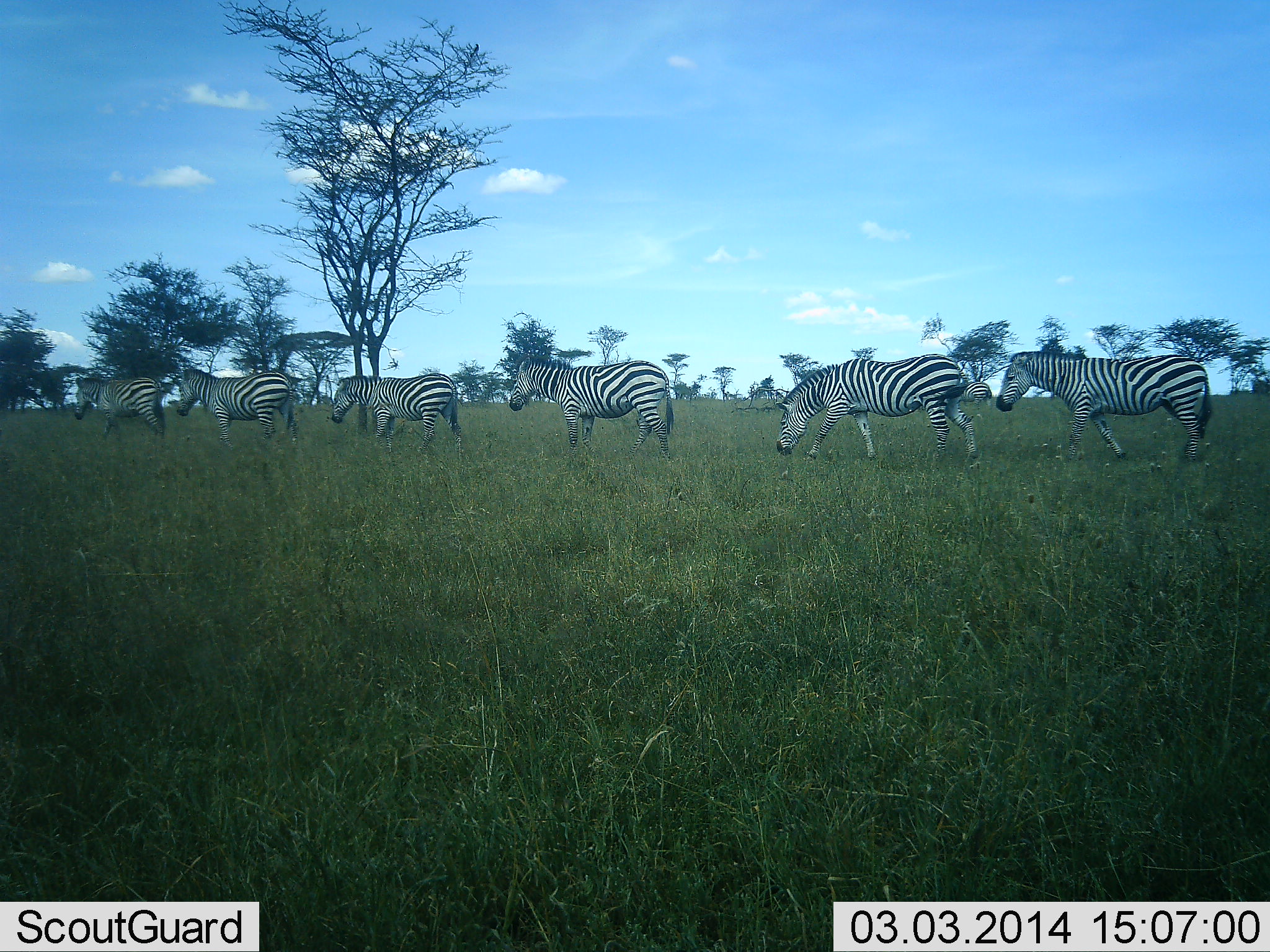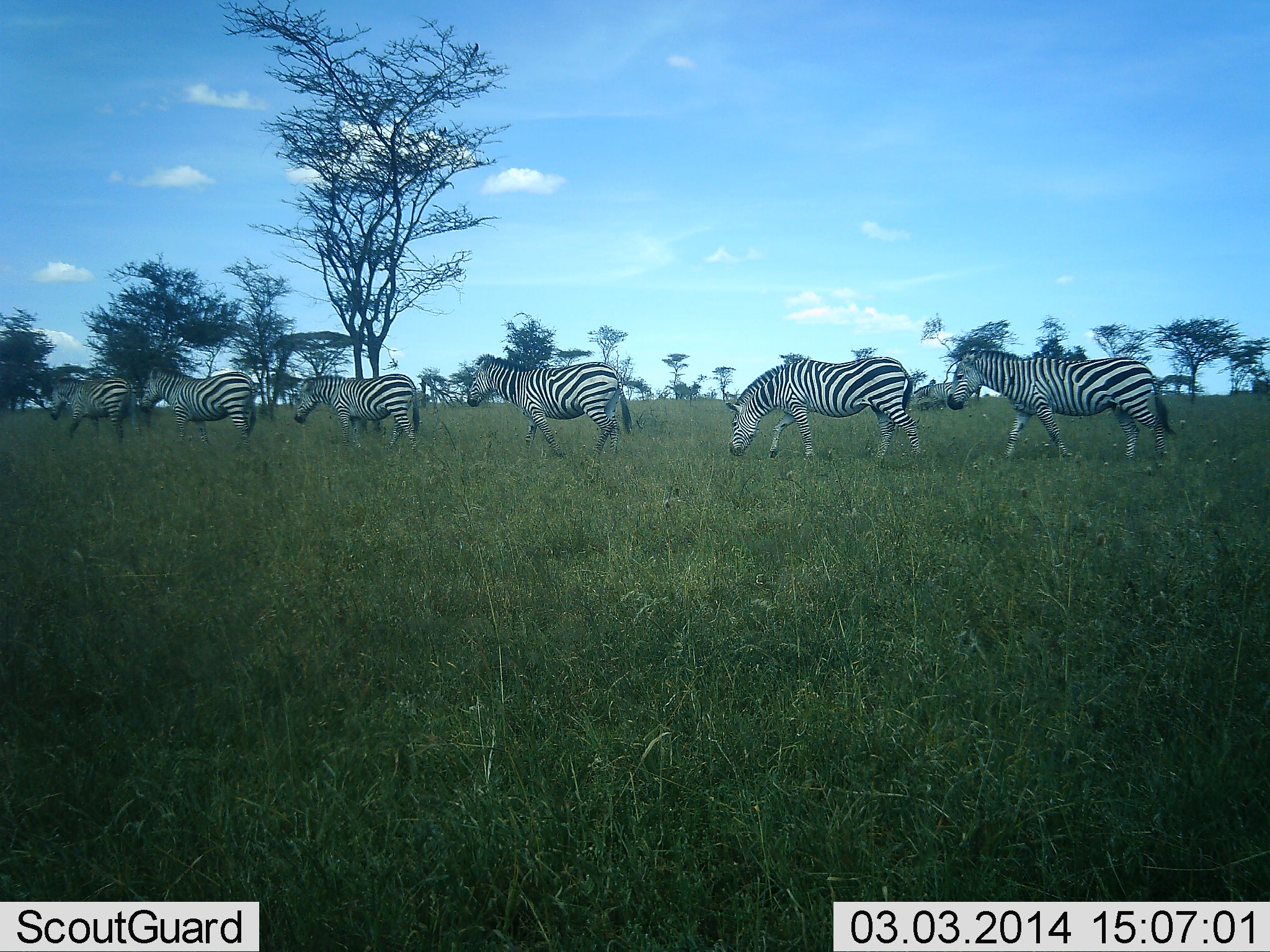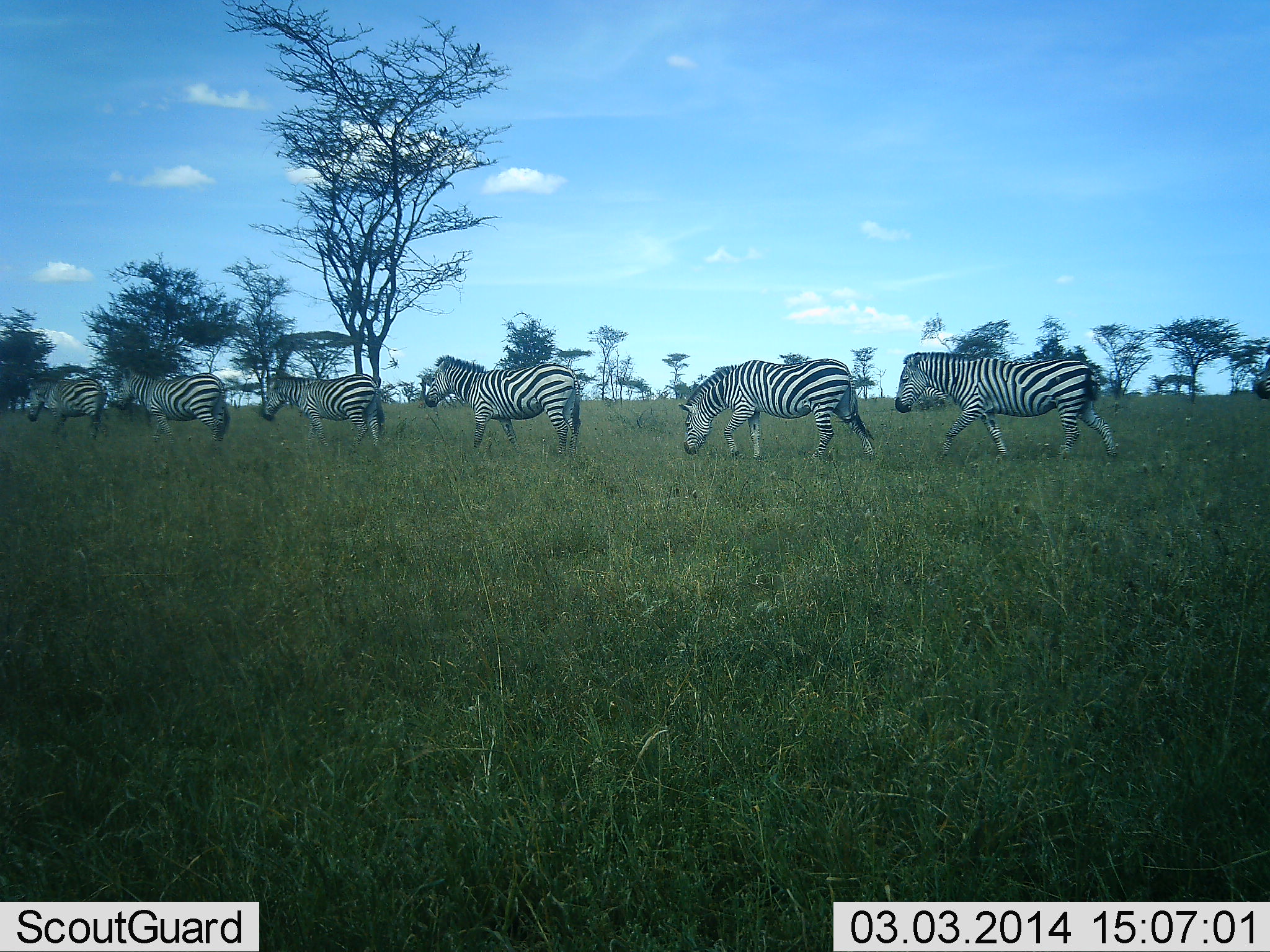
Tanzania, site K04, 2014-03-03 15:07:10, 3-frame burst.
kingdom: Animalia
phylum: Chordata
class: Mammalia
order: Perissodactyla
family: Equidae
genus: Equus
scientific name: Equus quagga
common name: plains zebra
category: zebra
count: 6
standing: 0%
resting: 0%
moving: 100%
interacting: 0%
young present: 0%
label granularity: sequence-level